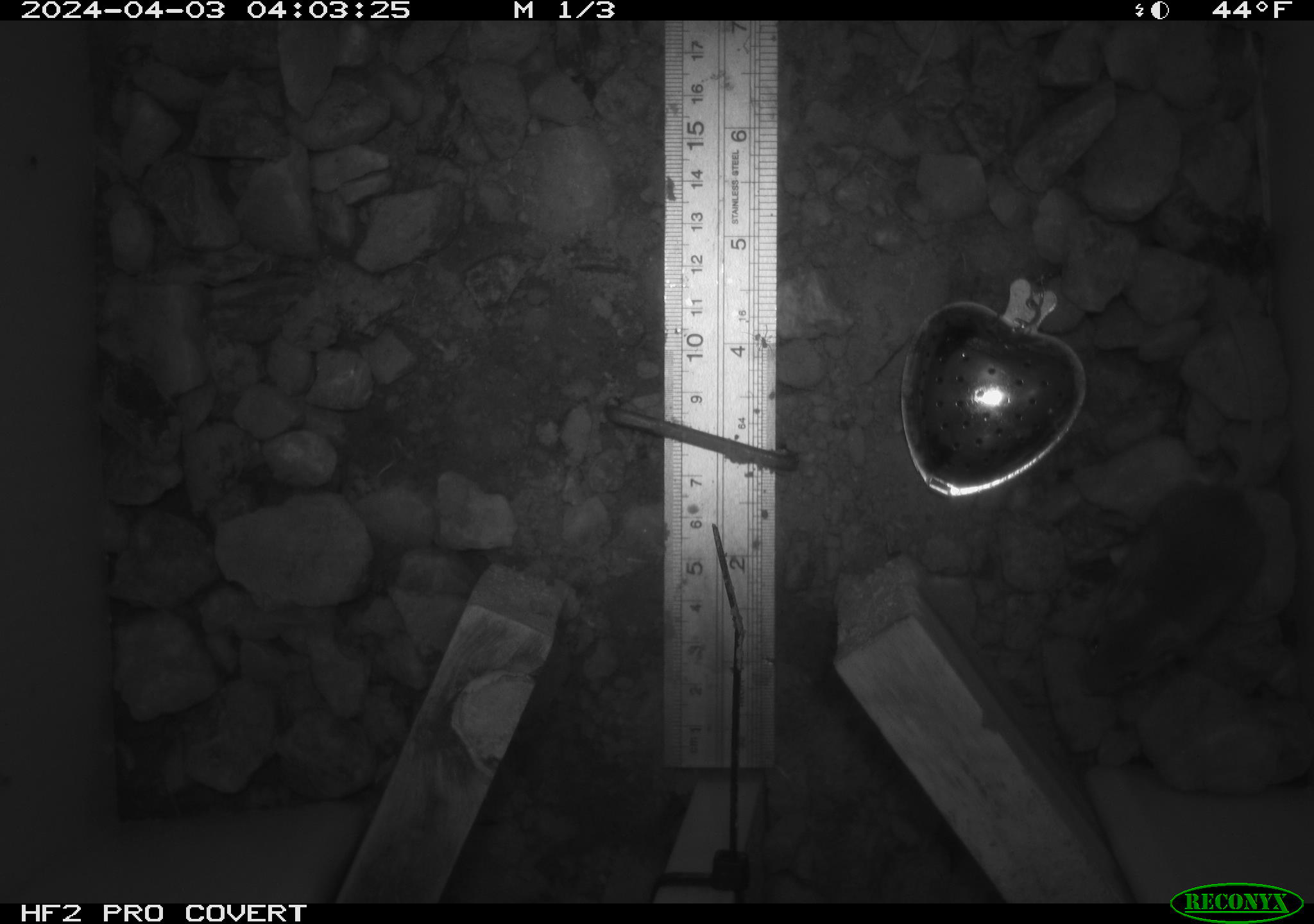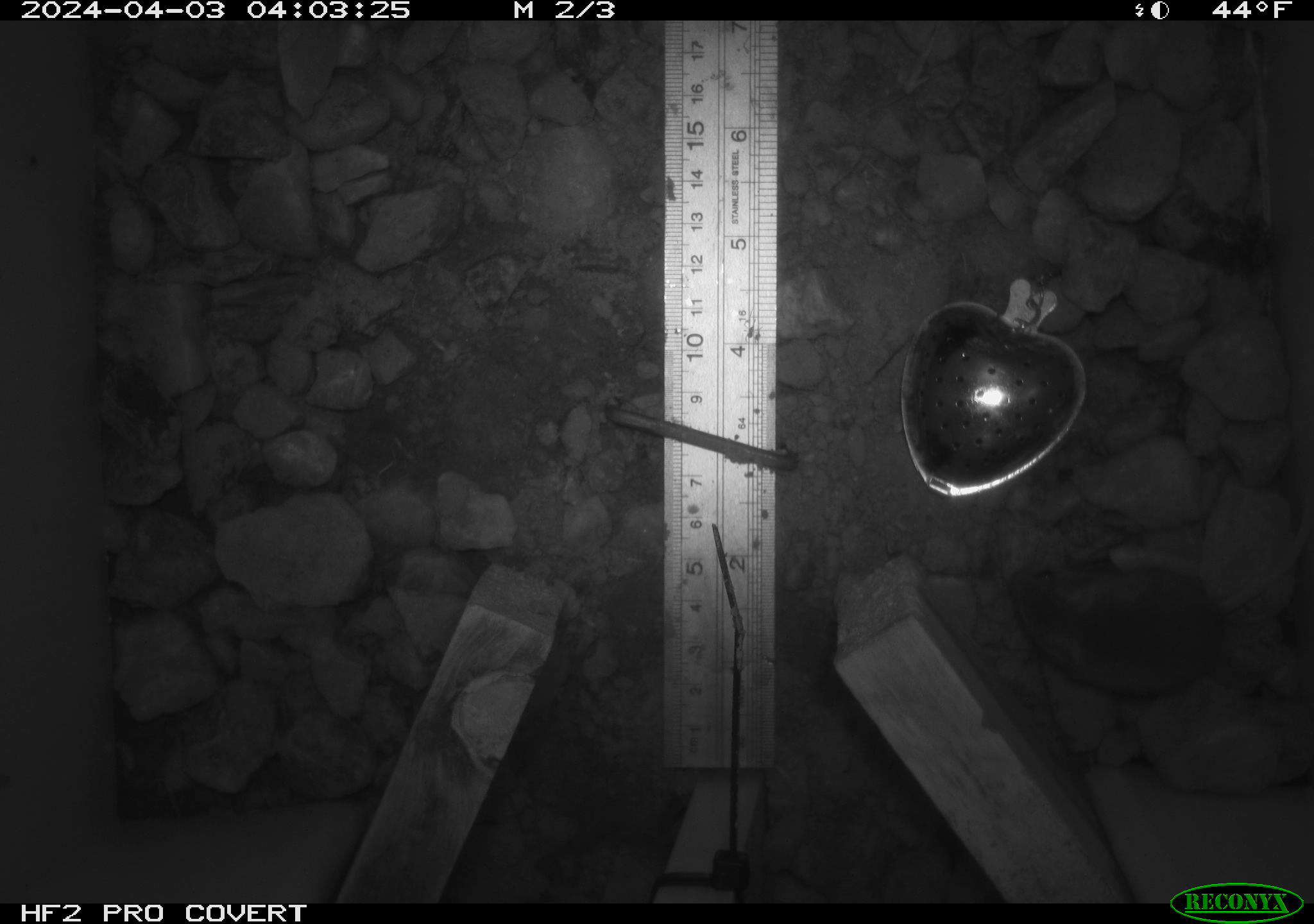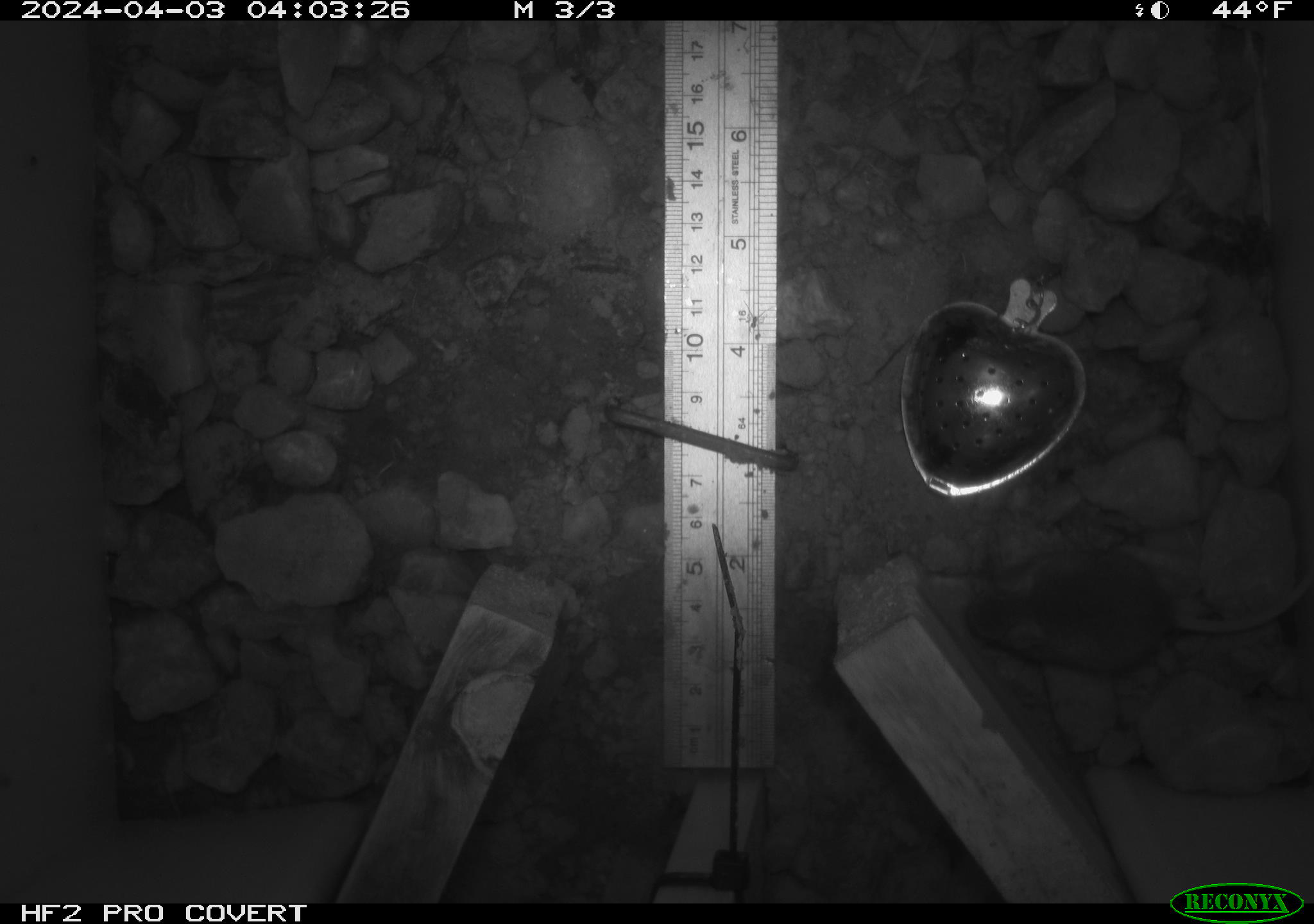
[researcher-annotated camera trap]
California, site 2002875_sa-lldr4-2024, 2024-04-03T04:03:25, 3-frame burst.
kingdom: Animalia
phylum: Chordata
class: Mammalia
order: Rodentia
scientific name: Rodentia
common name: rodent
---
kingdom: Animalia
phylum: Chordata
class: Mammalia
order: Rodentia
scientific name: Rodentia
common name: mouse species